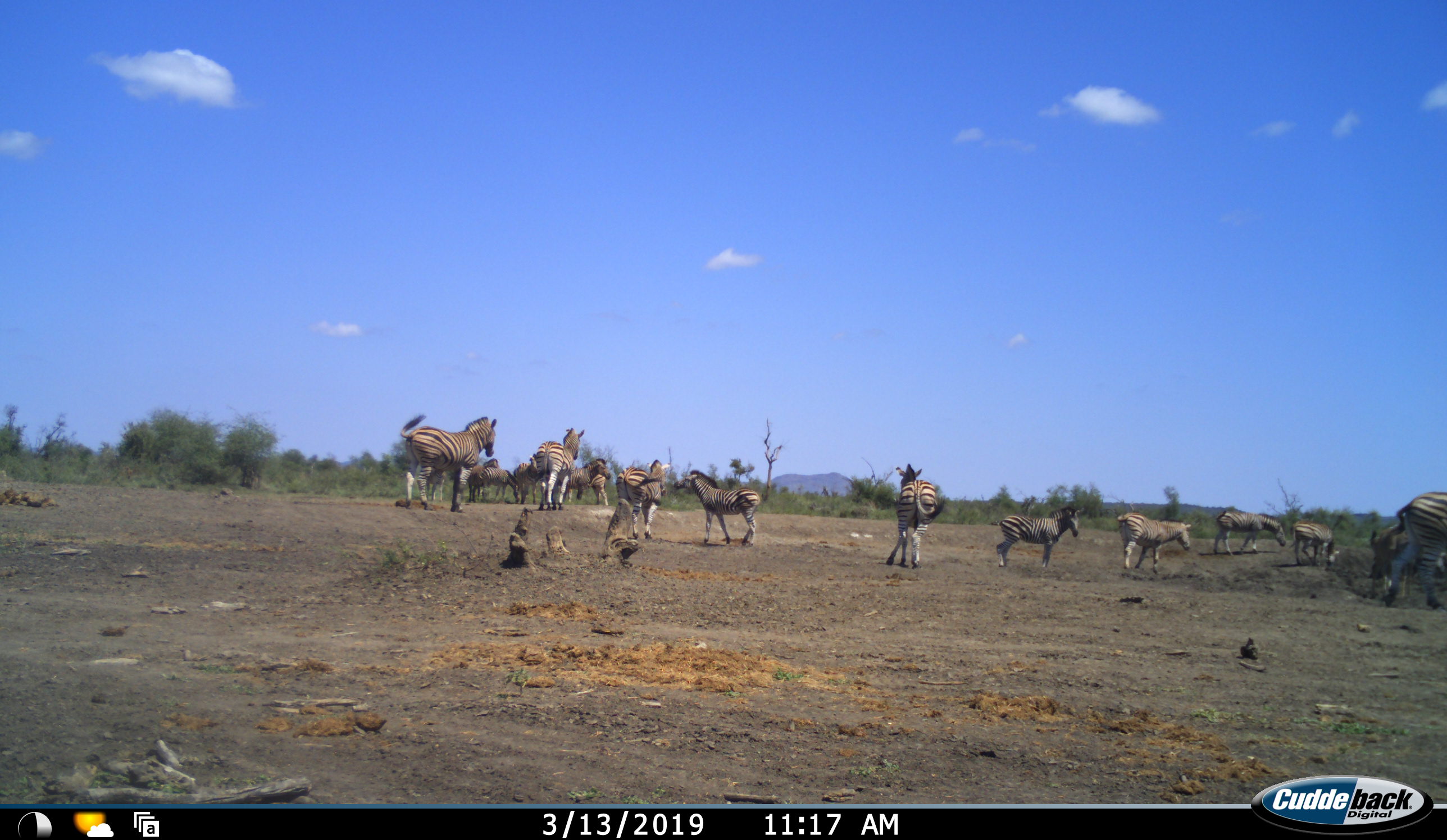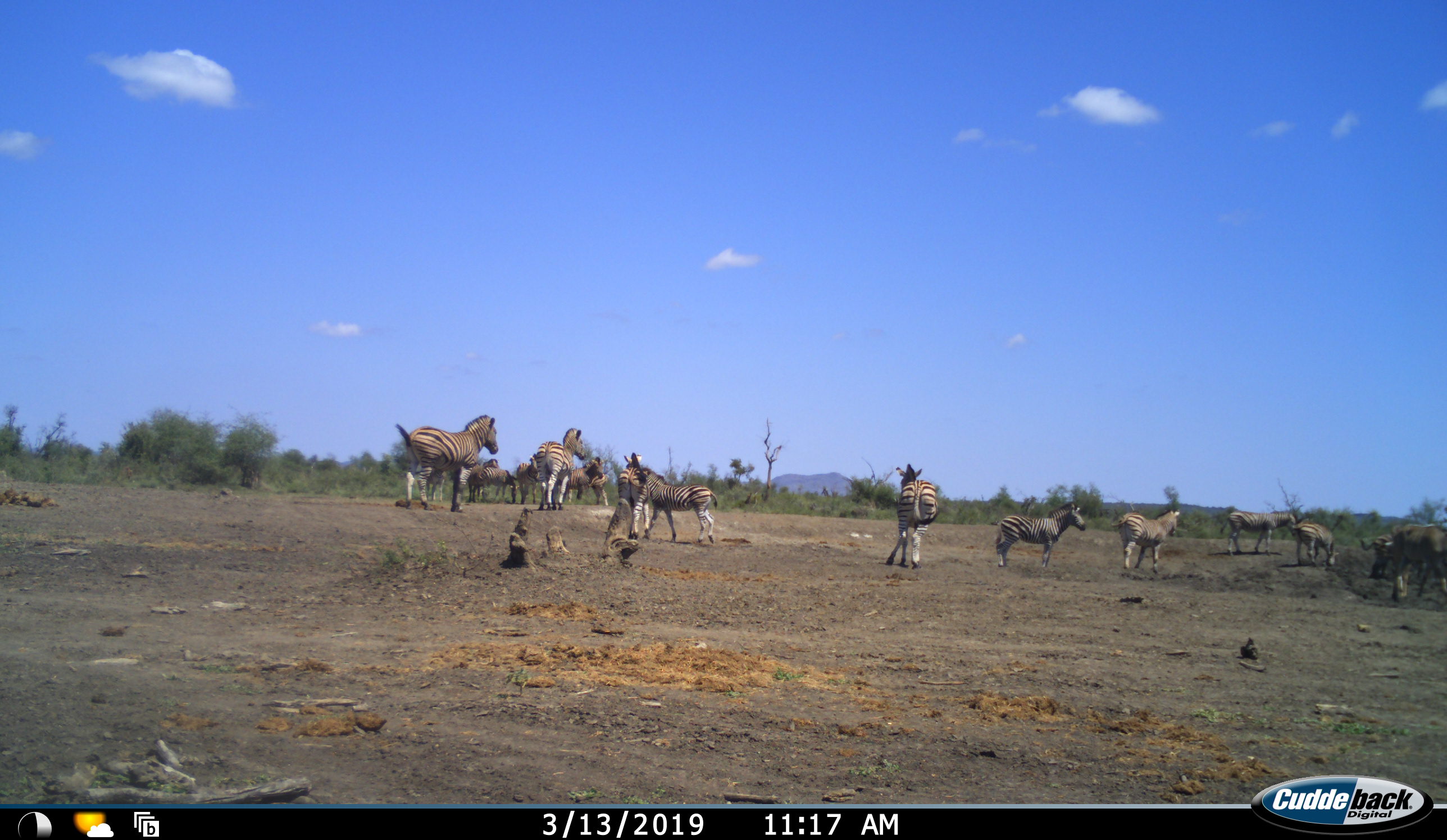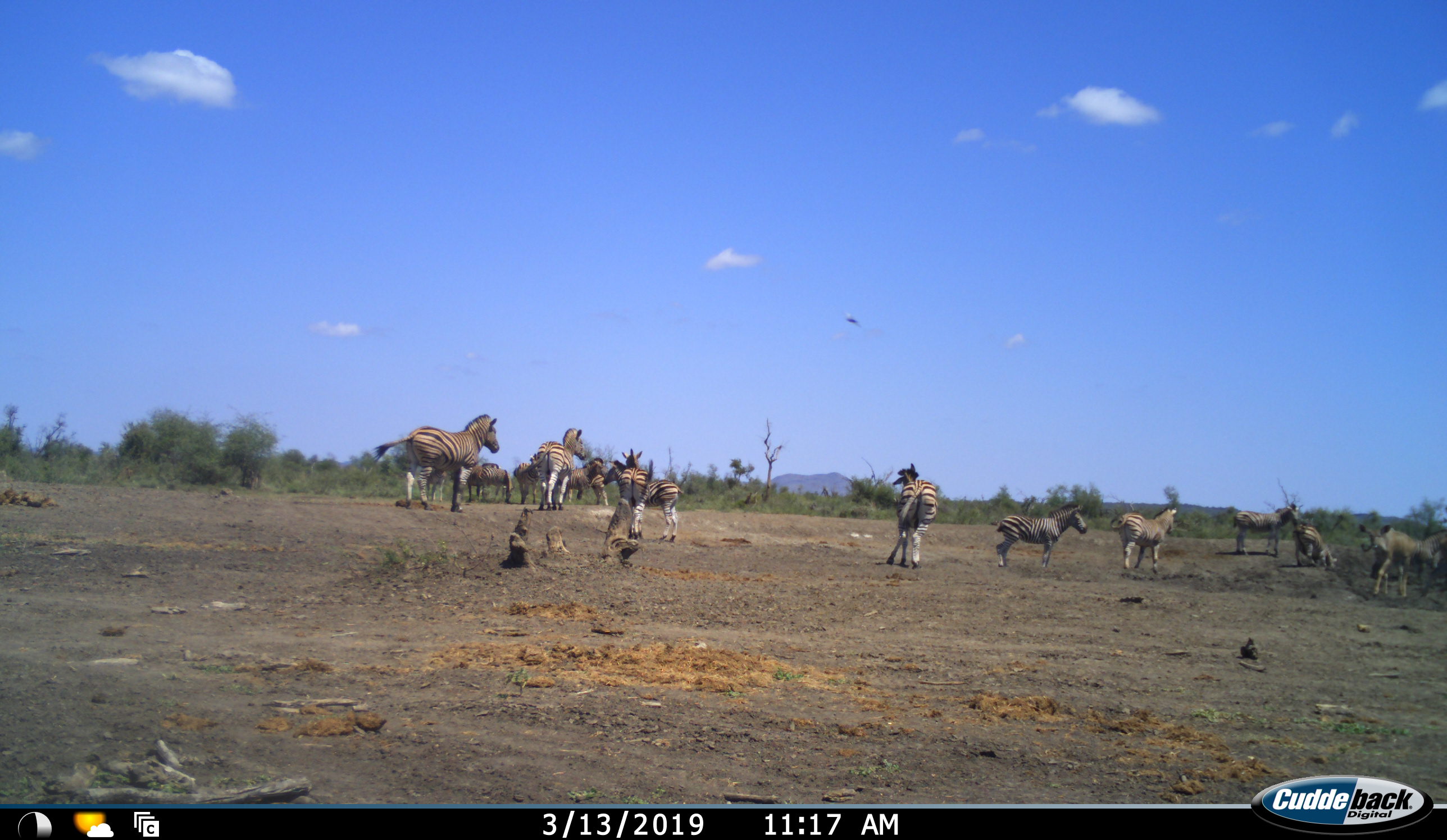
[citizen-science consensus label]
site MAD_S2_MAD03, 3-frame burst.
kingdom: Animalia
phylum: Chordata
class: Mammalia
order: Perissodactyla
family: Equidae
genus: Equus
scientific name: Equus quagga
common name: plains zebra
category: zebraplains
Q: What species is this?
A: Zebraplains (plains zebra) (Equus quagga).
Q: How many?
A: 11-50.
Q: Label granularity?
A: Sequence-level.